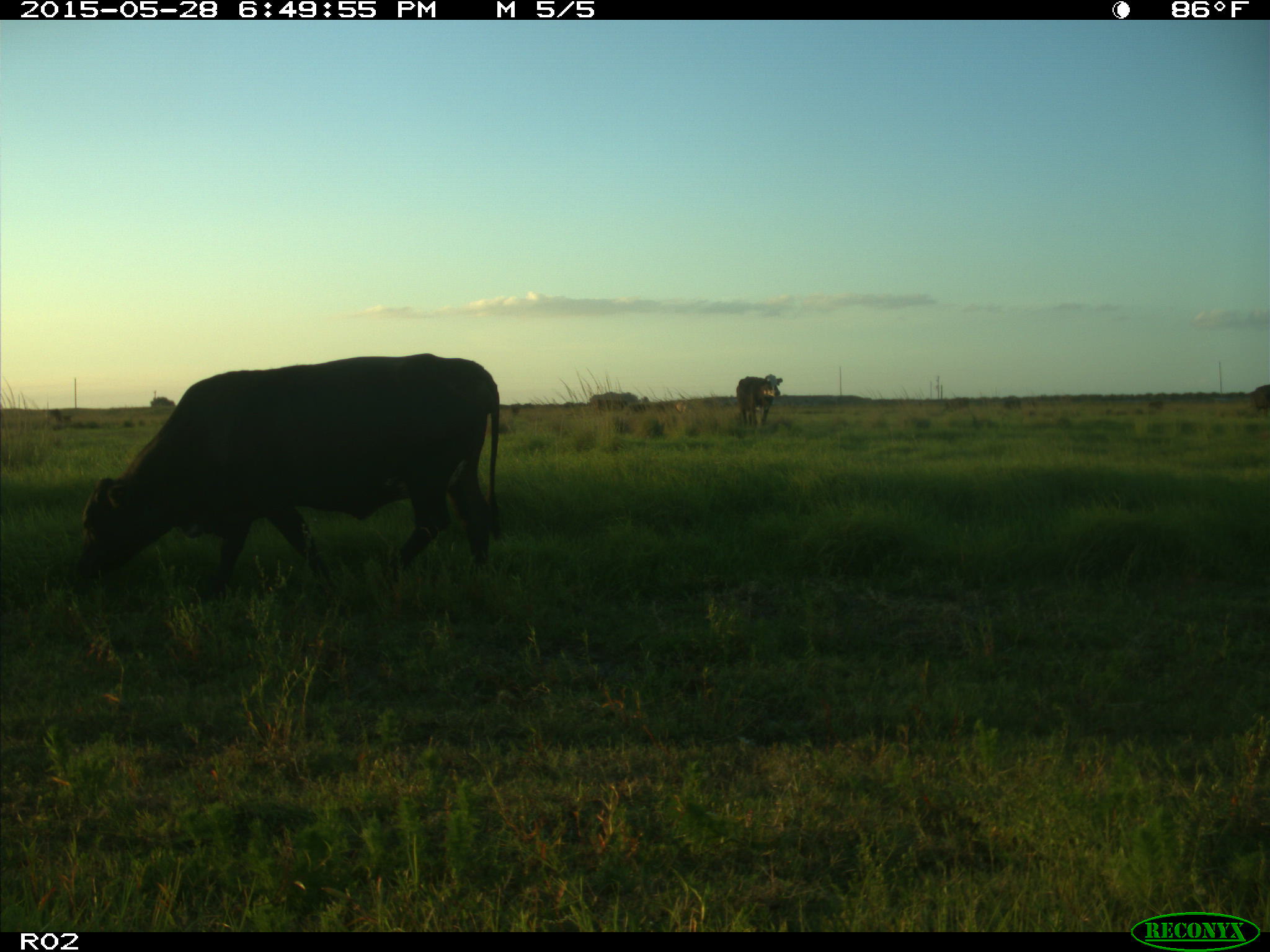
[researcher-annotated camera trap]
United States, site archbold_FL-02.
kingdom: Animalia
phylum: Chordata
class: Mammalia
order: Artiodactyla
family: Bovidae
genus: Bos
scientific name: Bos taurus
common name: domestic cow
Bos taurus (domestic cow).